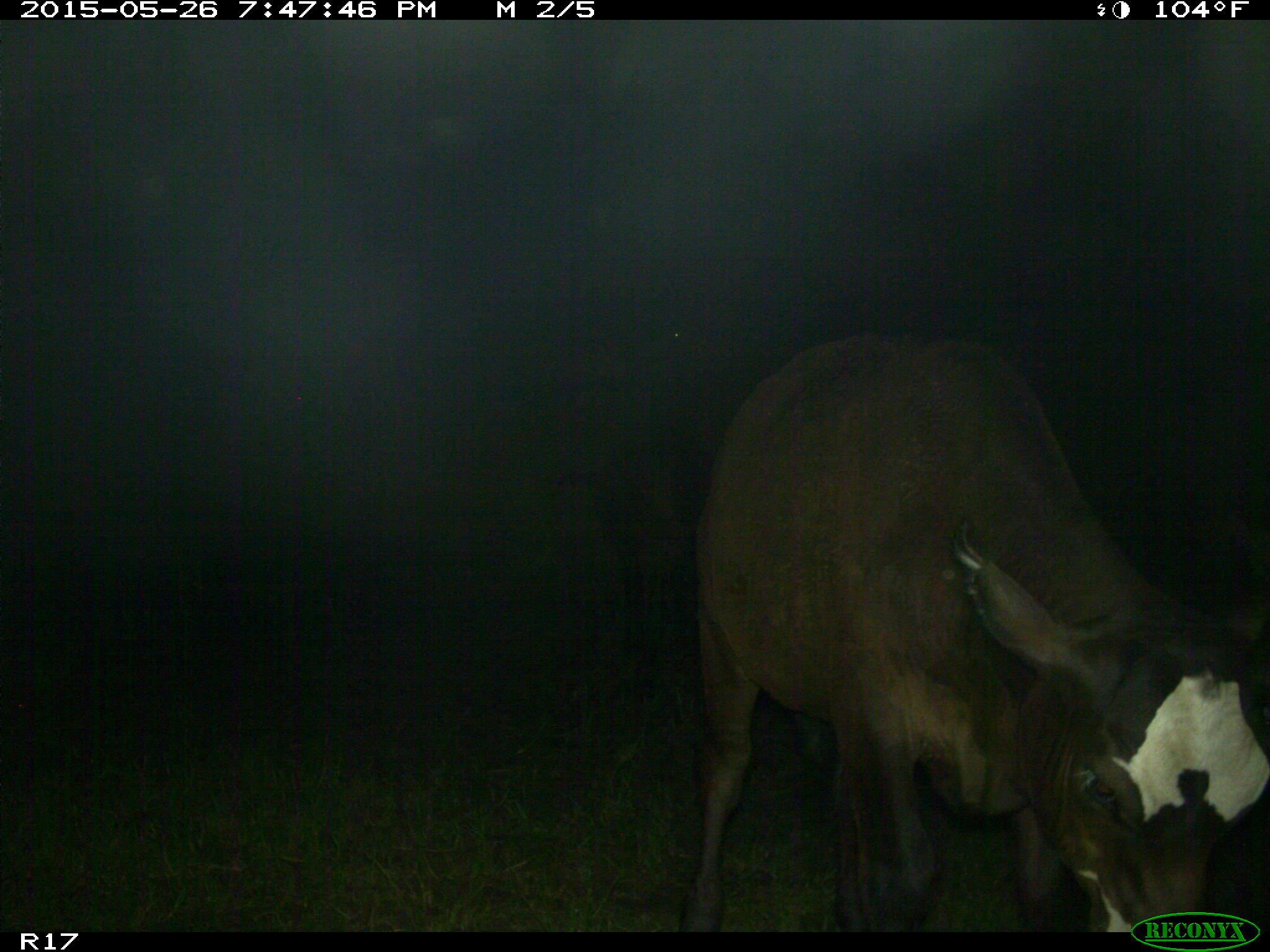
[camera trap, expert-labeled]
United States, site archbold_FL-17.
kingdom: Animalia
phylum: Chordata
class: Mammalia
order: Artiodactyla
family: Bovidae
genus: Bos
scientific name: Bos taurus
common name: domestic cow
Bos taurus (domestic cow).